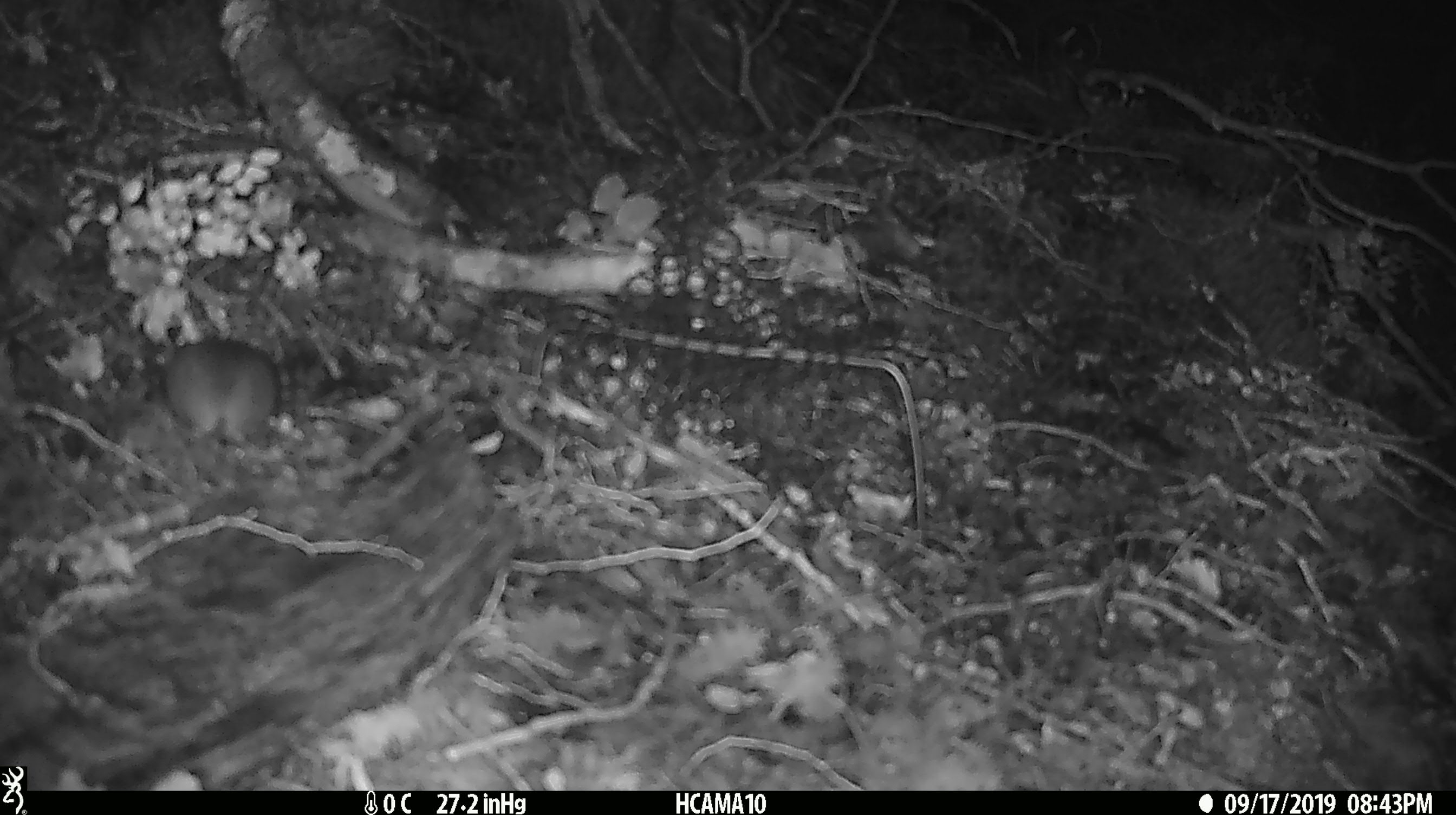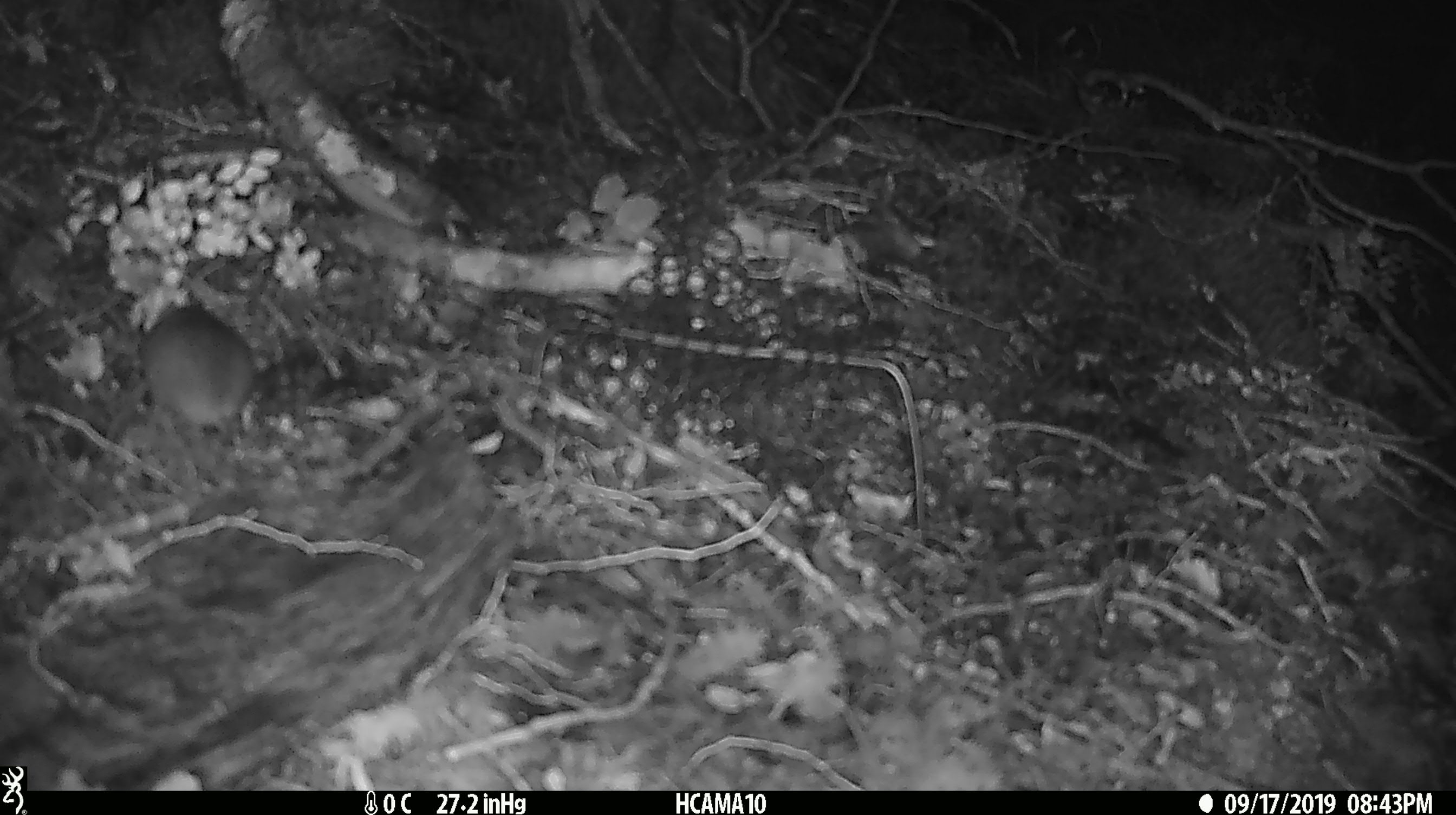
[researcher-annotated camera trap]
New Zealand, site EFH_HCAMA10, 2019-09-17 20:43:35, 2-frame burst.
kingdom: Animalia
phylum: Chordata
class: Mammalia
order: Rodentia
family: Muridae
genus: Mus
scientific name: Mus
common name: mouse